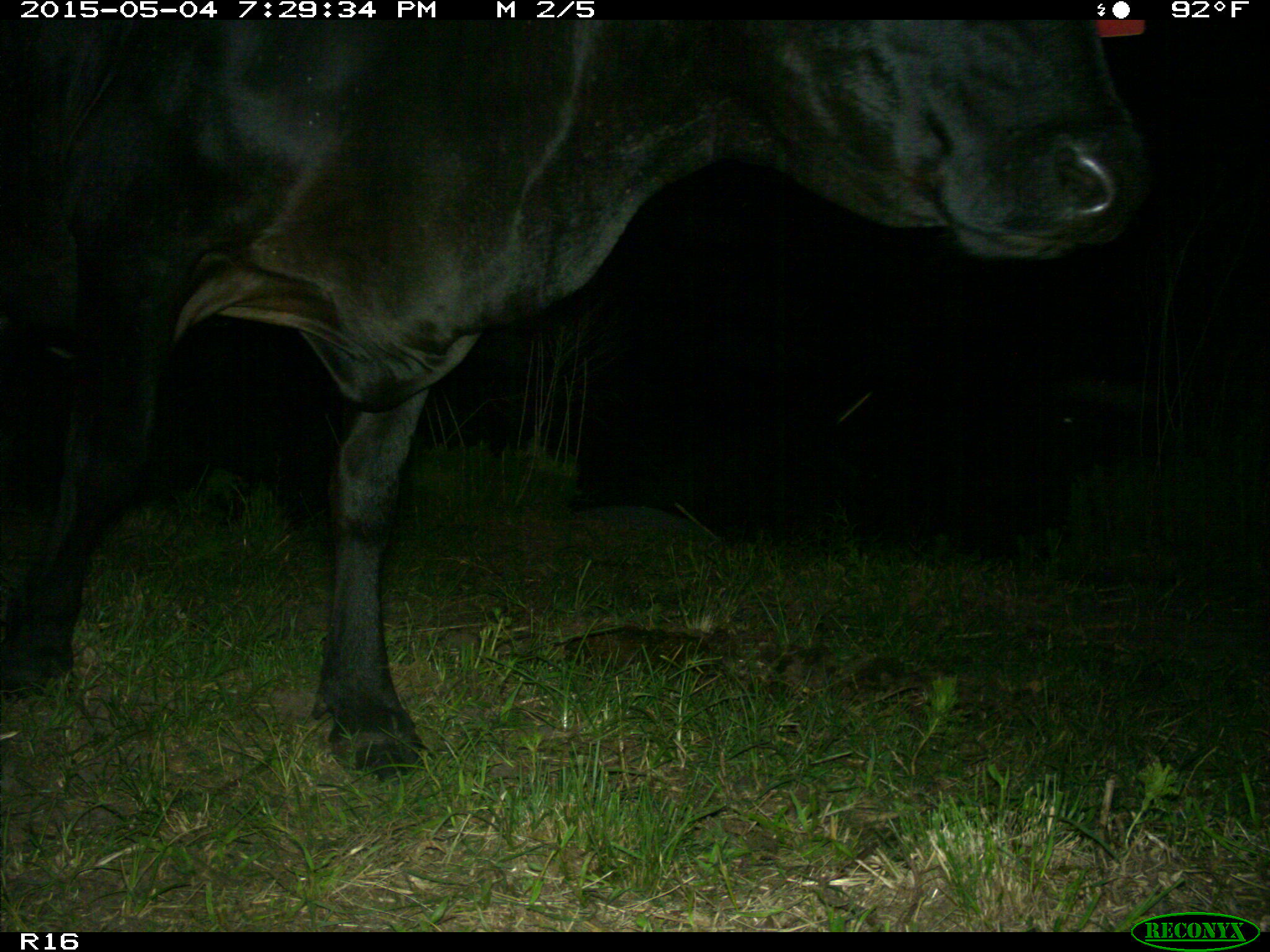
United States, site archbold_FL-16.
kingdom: Animalia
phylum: Chordata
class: Mammalia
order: Artiodactyla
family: Bovidae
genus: Bos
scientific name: Bos taurus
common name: domestic cow